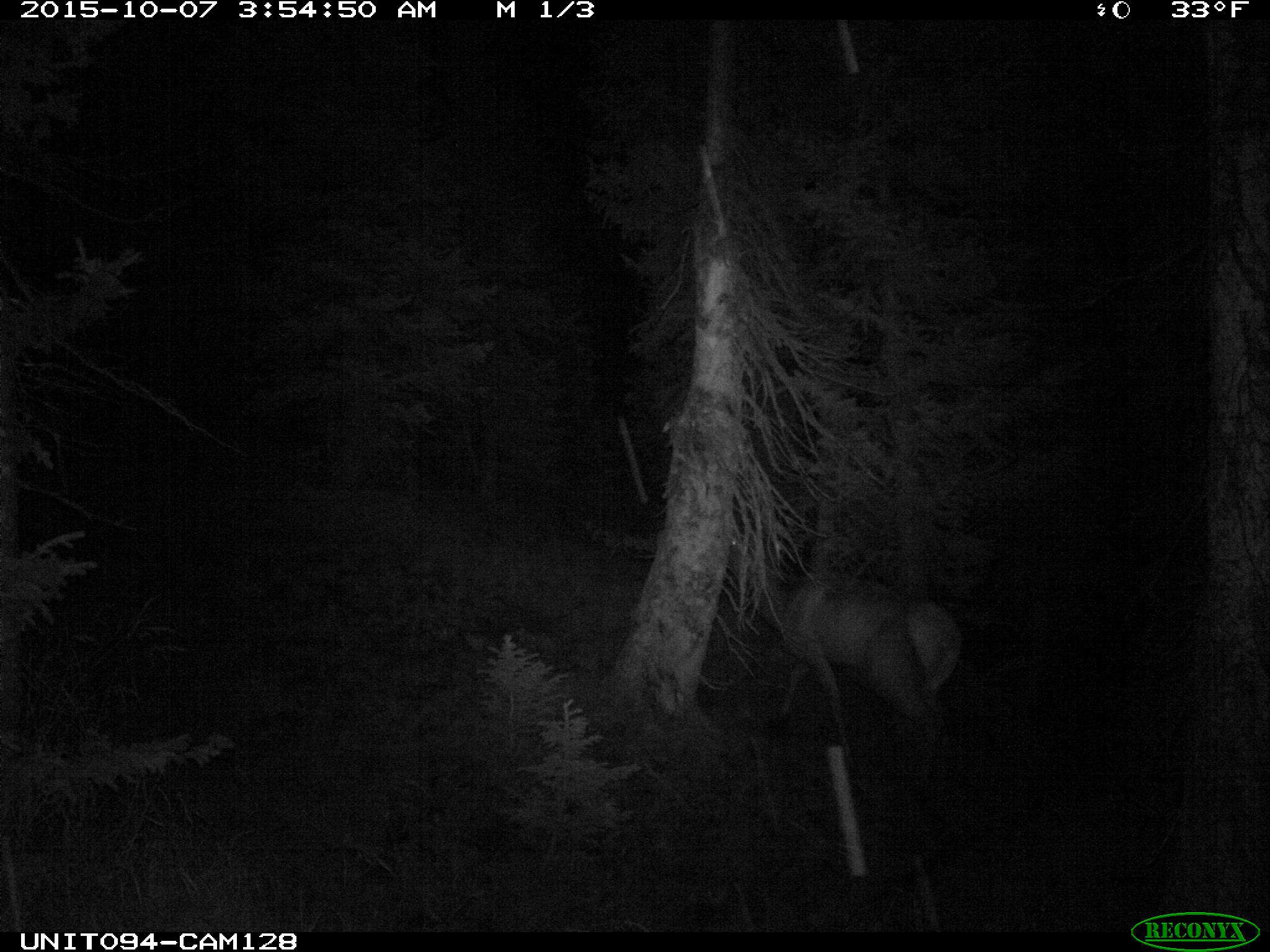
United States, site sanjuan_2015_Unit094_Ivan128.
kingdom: Animalia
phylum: Chordata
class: Mammalia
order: Artiodactyla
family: Cervidae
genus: Cervus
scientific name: Cervus elaphus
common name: red deer